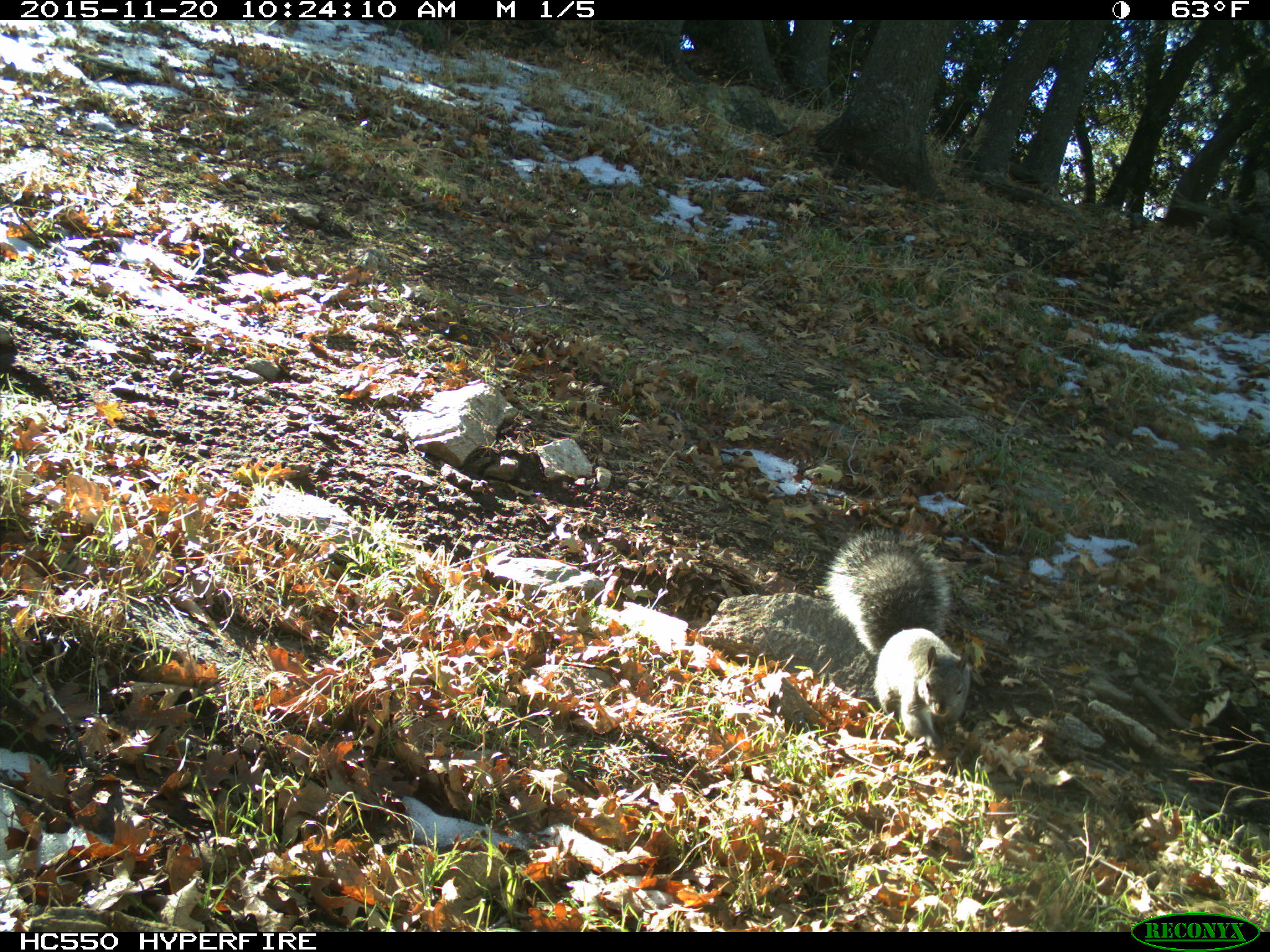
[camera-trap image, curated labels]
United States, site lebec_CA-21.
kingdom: Animalia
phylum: Chordata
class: Mammalia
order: Rodentia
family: Sciuridae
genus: Sciurus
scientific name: Sciurus carolinensis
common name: eastern gray squirrel